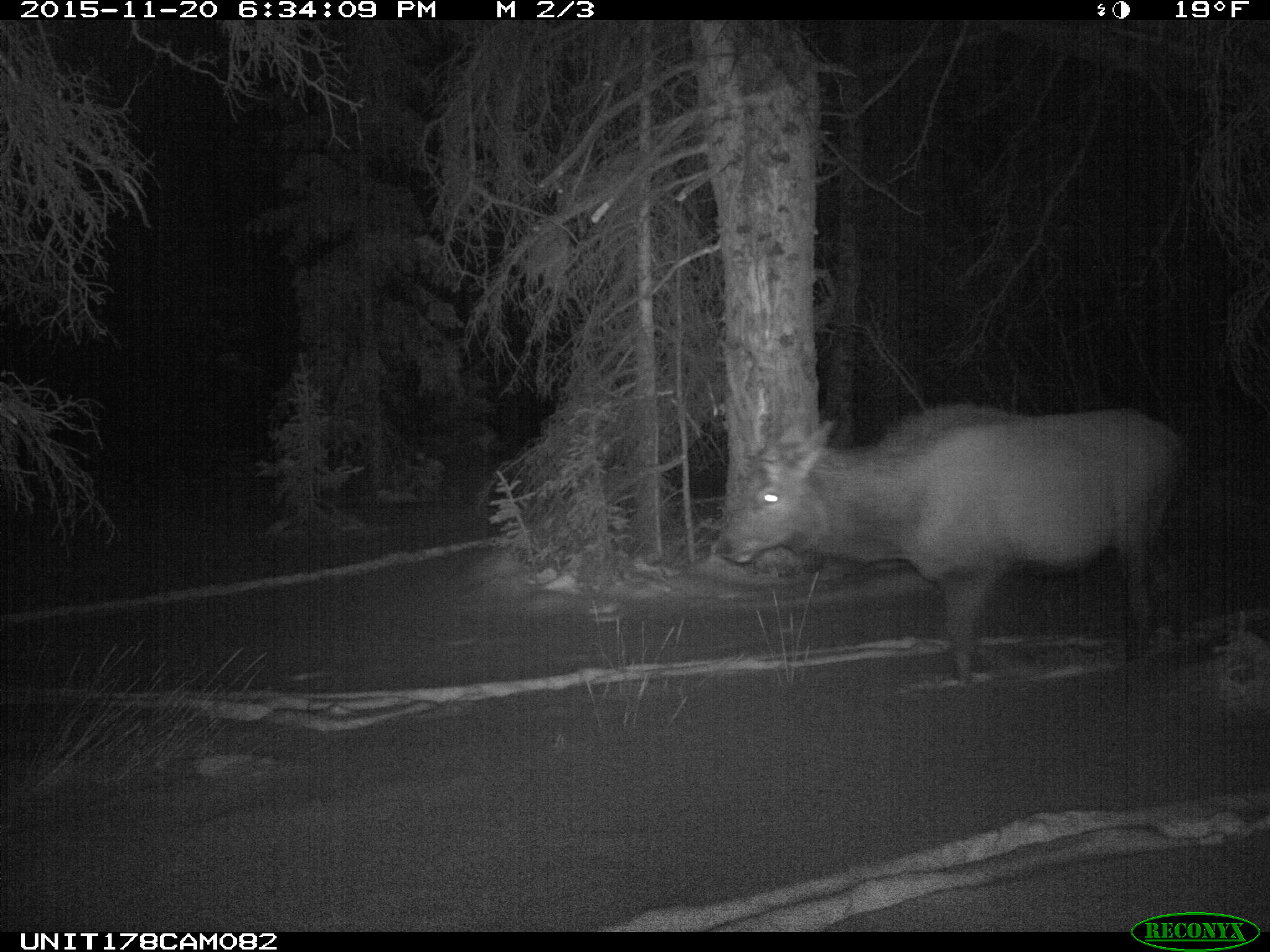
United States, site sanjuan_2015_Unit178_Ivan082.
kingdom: Animalia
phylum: Chordata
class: Mammalia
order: Artiodactyla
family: Cervidae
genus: Cervus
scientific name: Cervus elaphus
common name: red deer